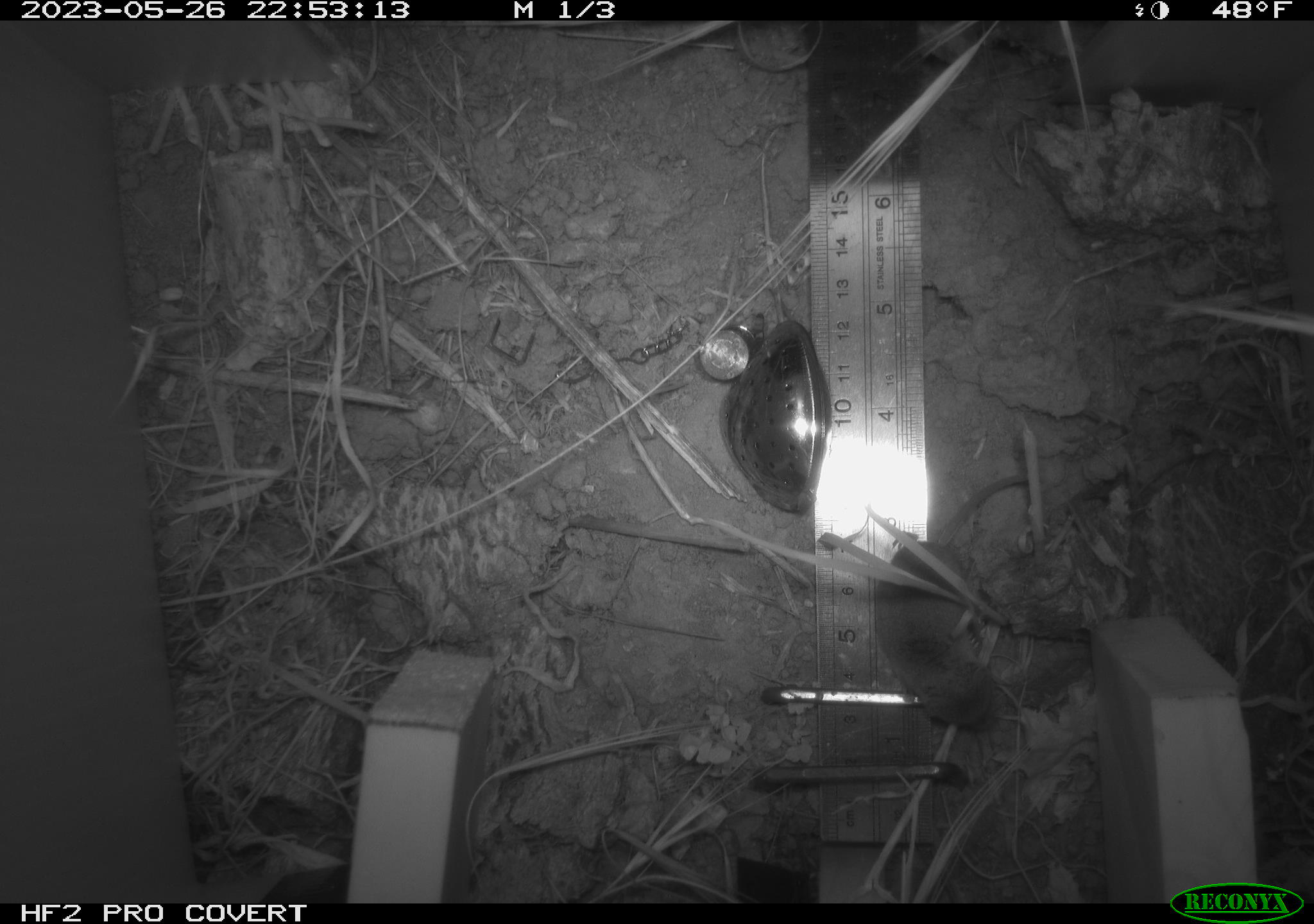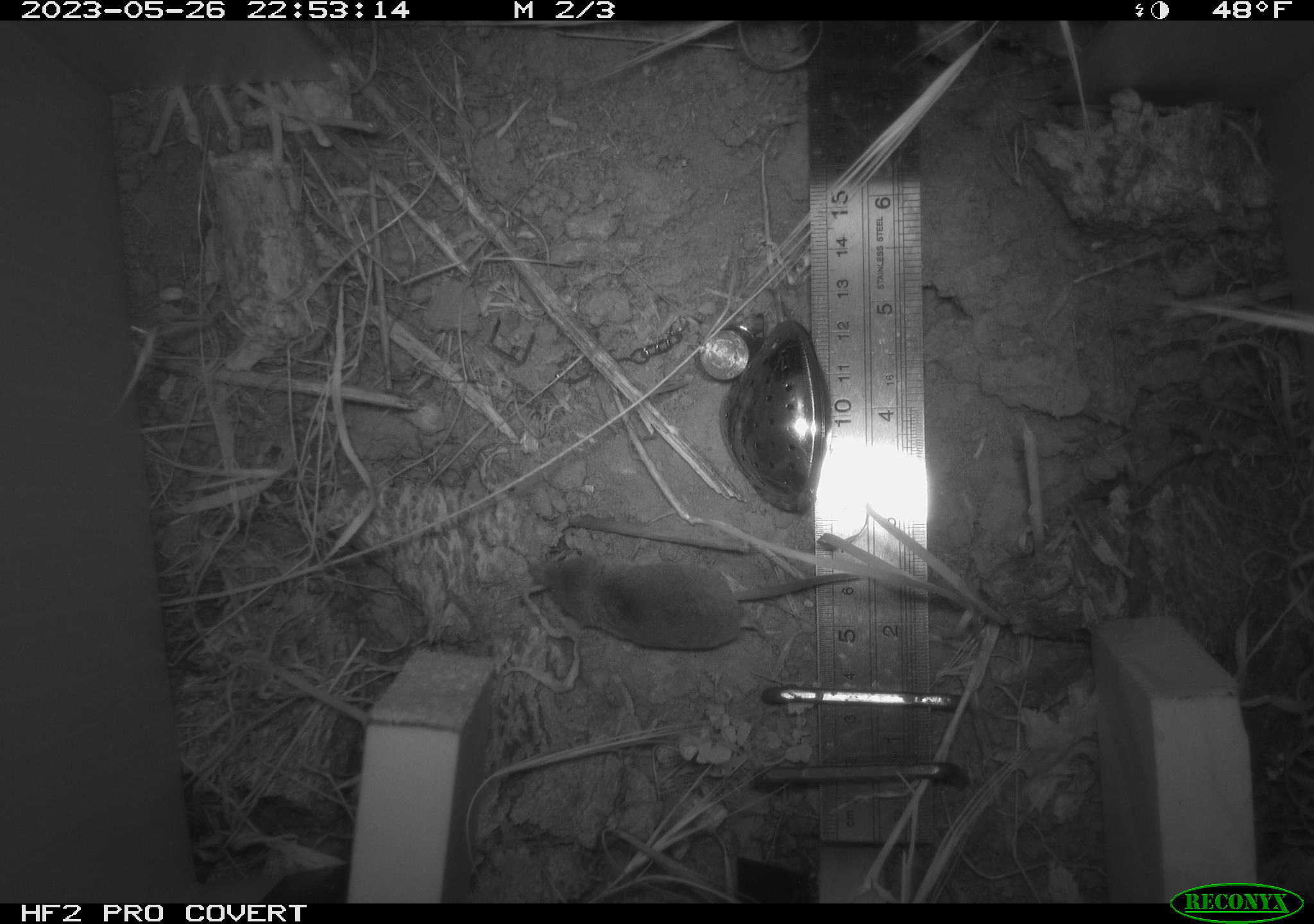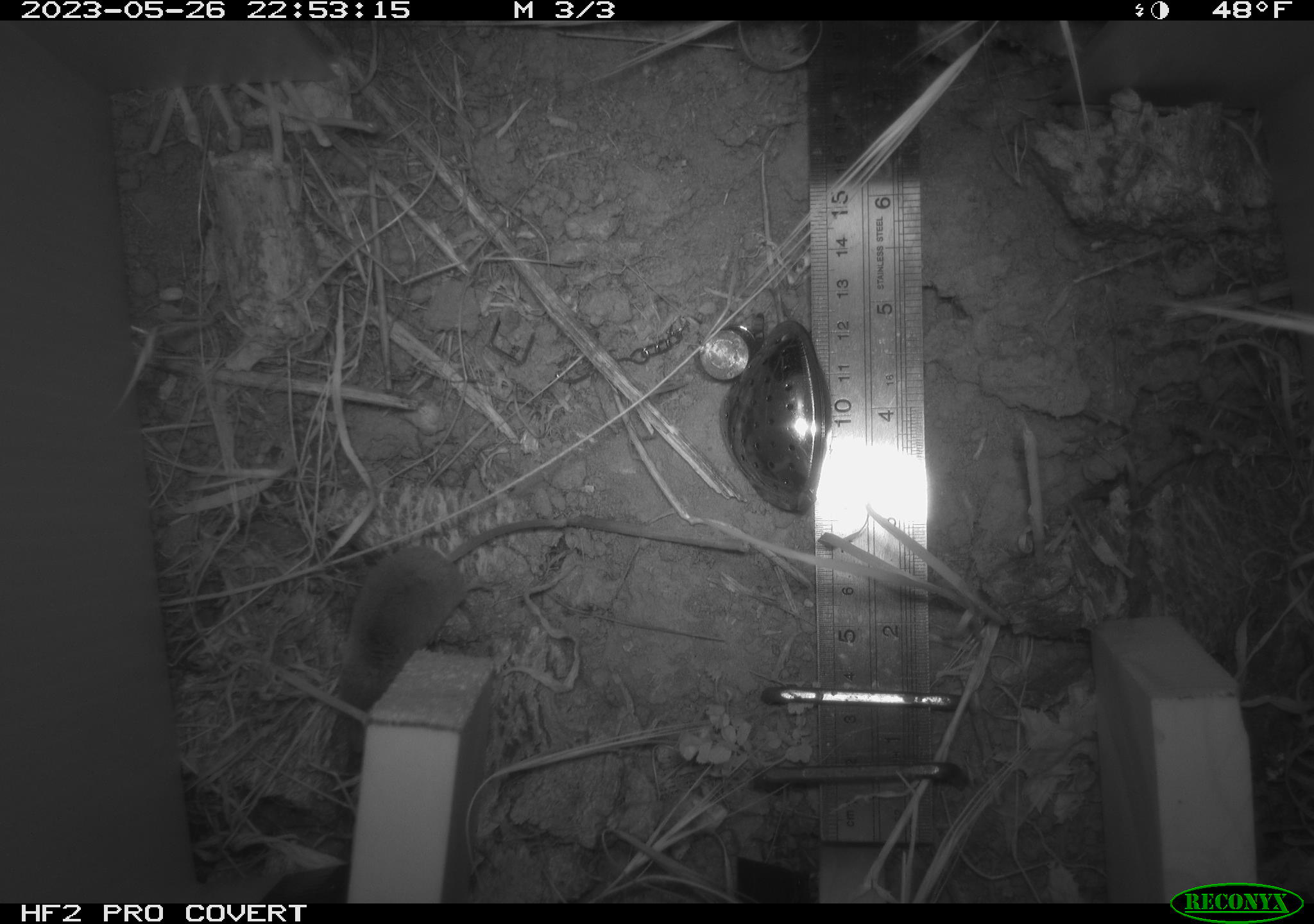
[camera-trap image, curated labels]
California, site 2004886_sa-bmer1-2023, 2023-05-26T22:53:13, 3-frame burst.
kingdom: Animalia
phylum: Chordata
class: Mammalia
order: Eulipotyphla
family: Soricidae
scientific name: Soricidae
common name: shrews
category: soricidae family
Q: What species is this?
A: Soricidae family (shrews) (Soricidae).